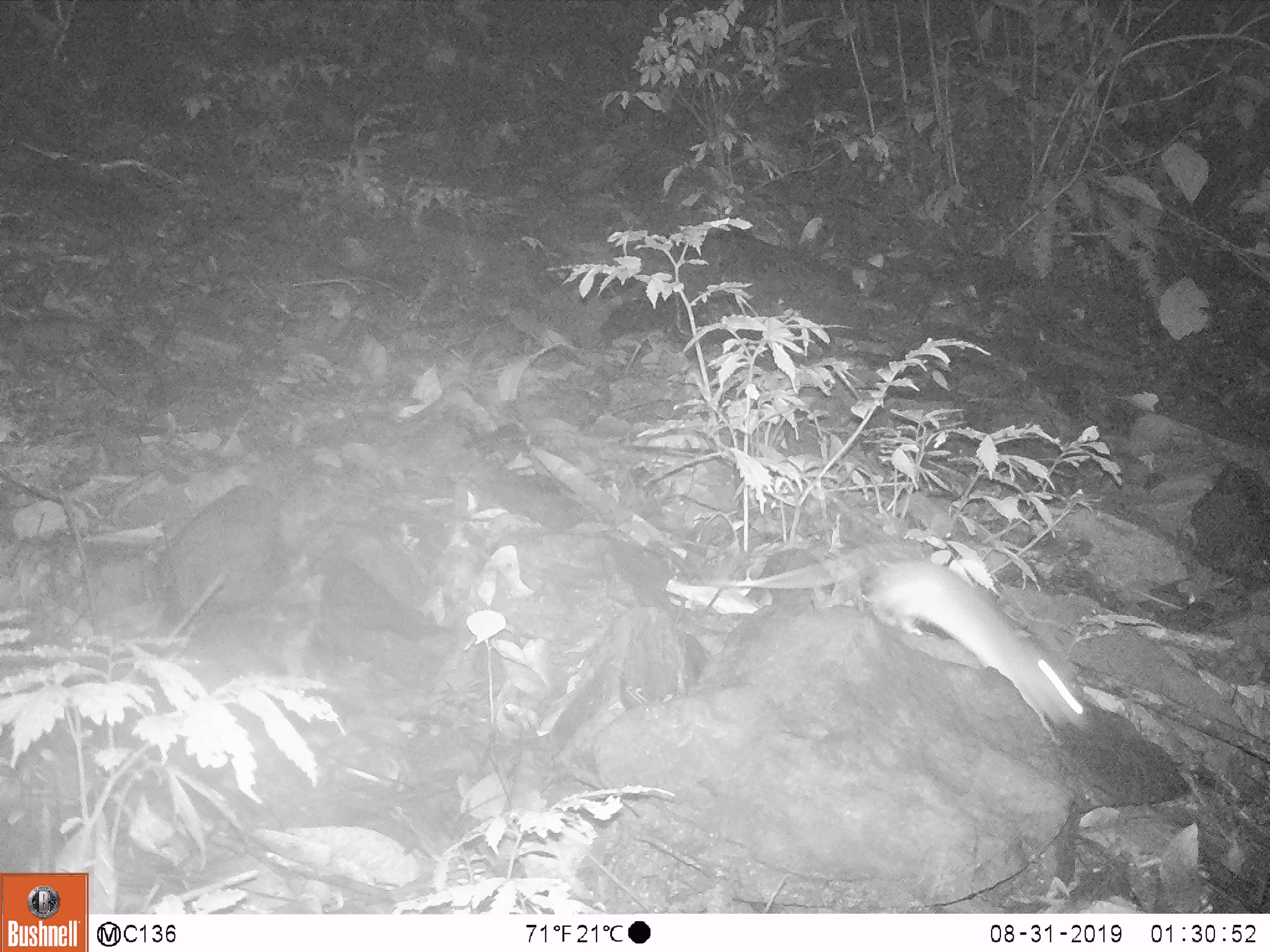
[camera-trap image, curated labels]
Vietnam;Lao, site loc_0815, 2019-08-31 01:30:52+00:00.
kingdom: Animalia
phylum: Chordata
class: Mammalia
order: Rodentia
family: Muridae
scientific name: Muridae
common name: old-world mice and rats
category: unidentified murid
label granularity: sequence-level